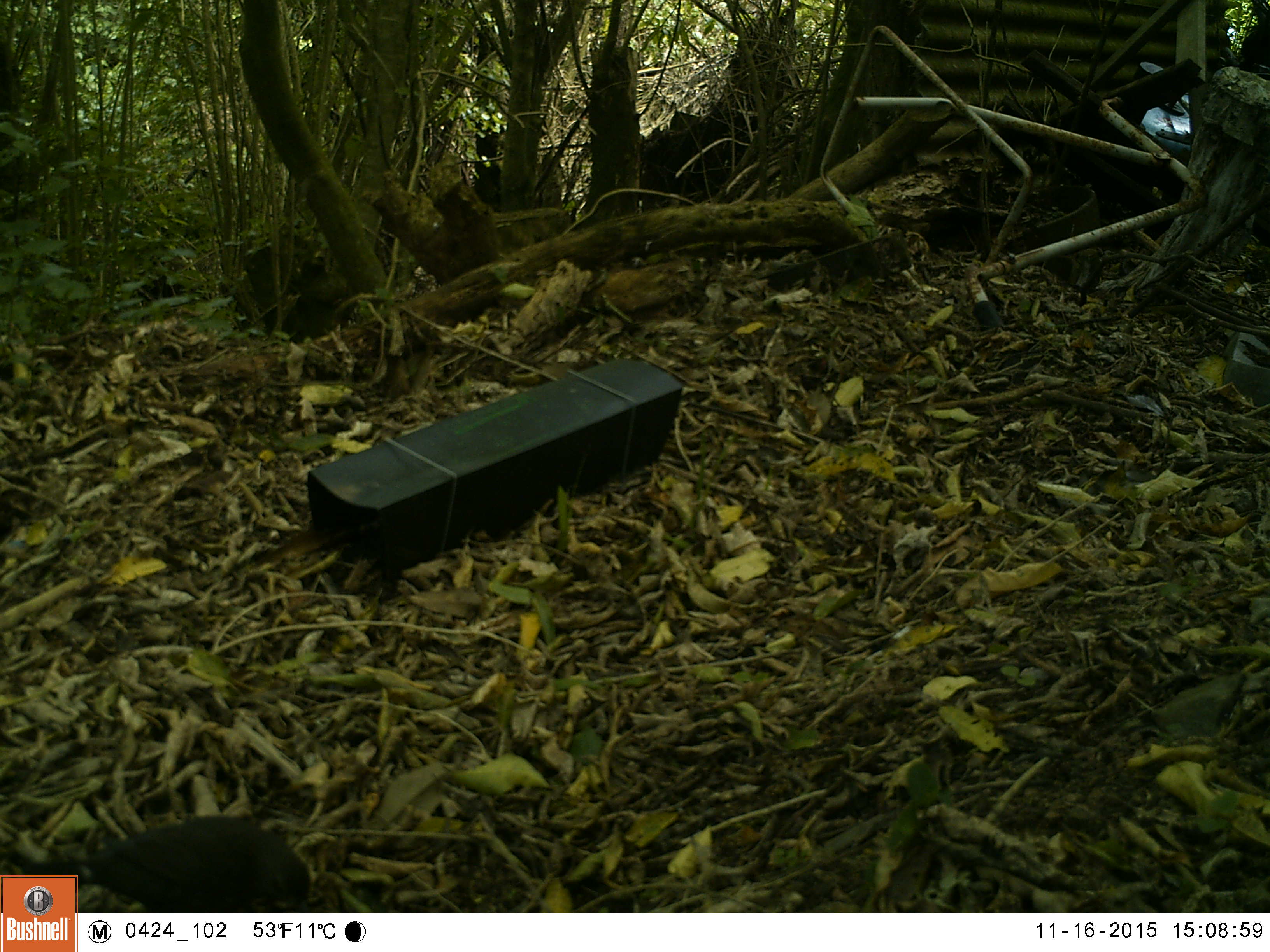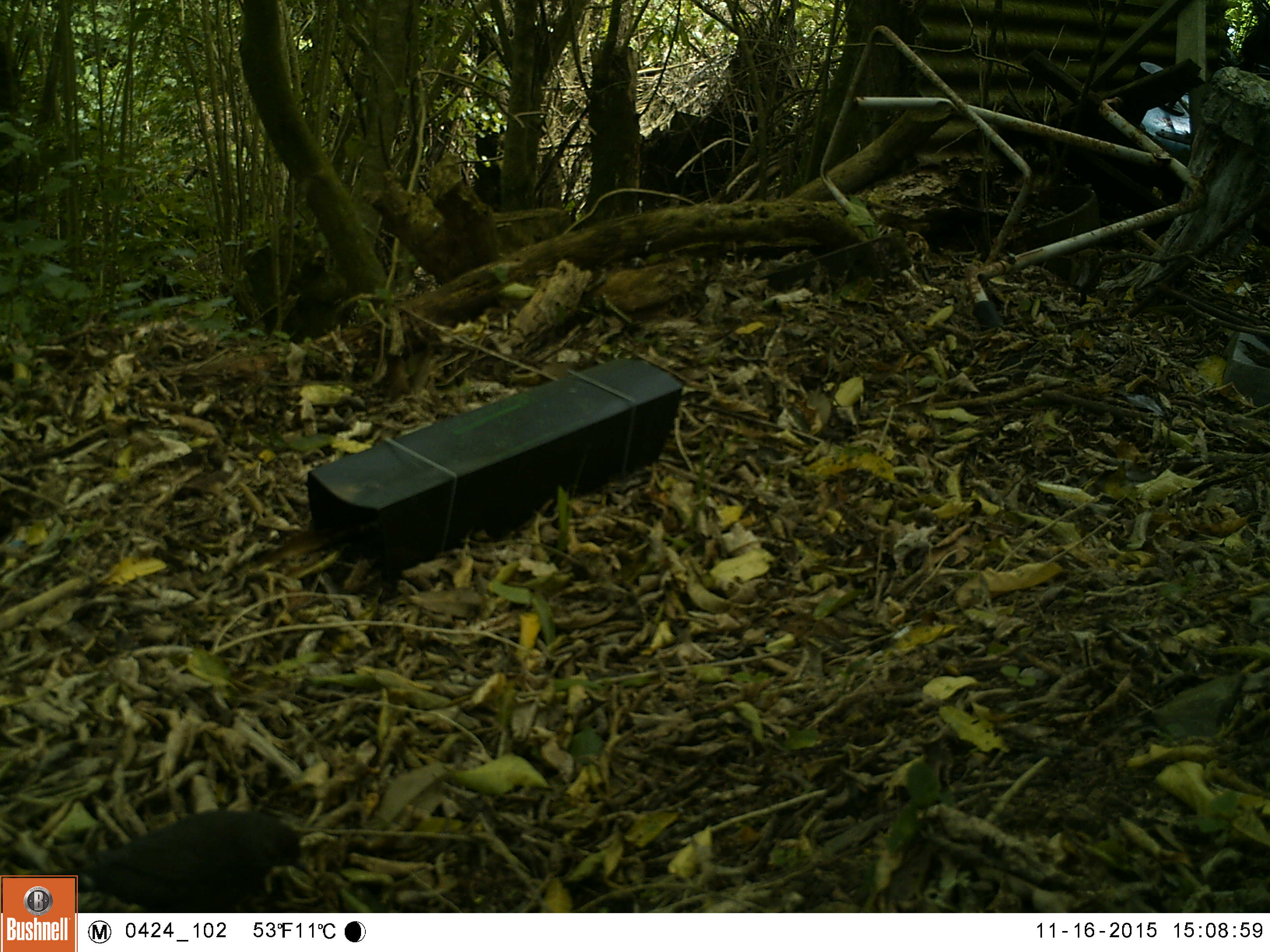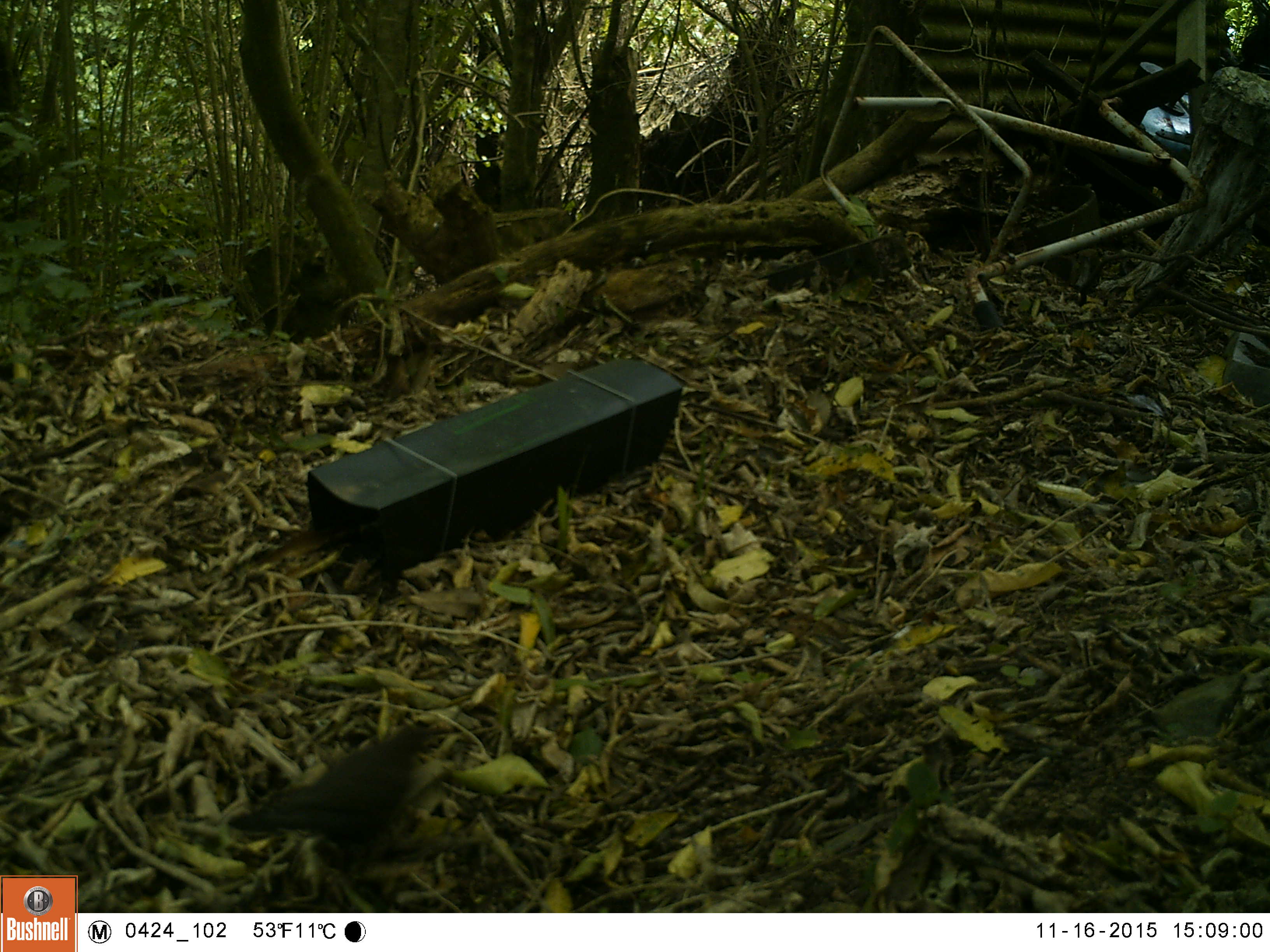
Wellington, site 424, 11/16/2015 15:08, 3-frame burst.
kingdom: Animalia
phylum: Chordata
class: Aves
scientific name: Aves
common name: bird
Bird (Aves).